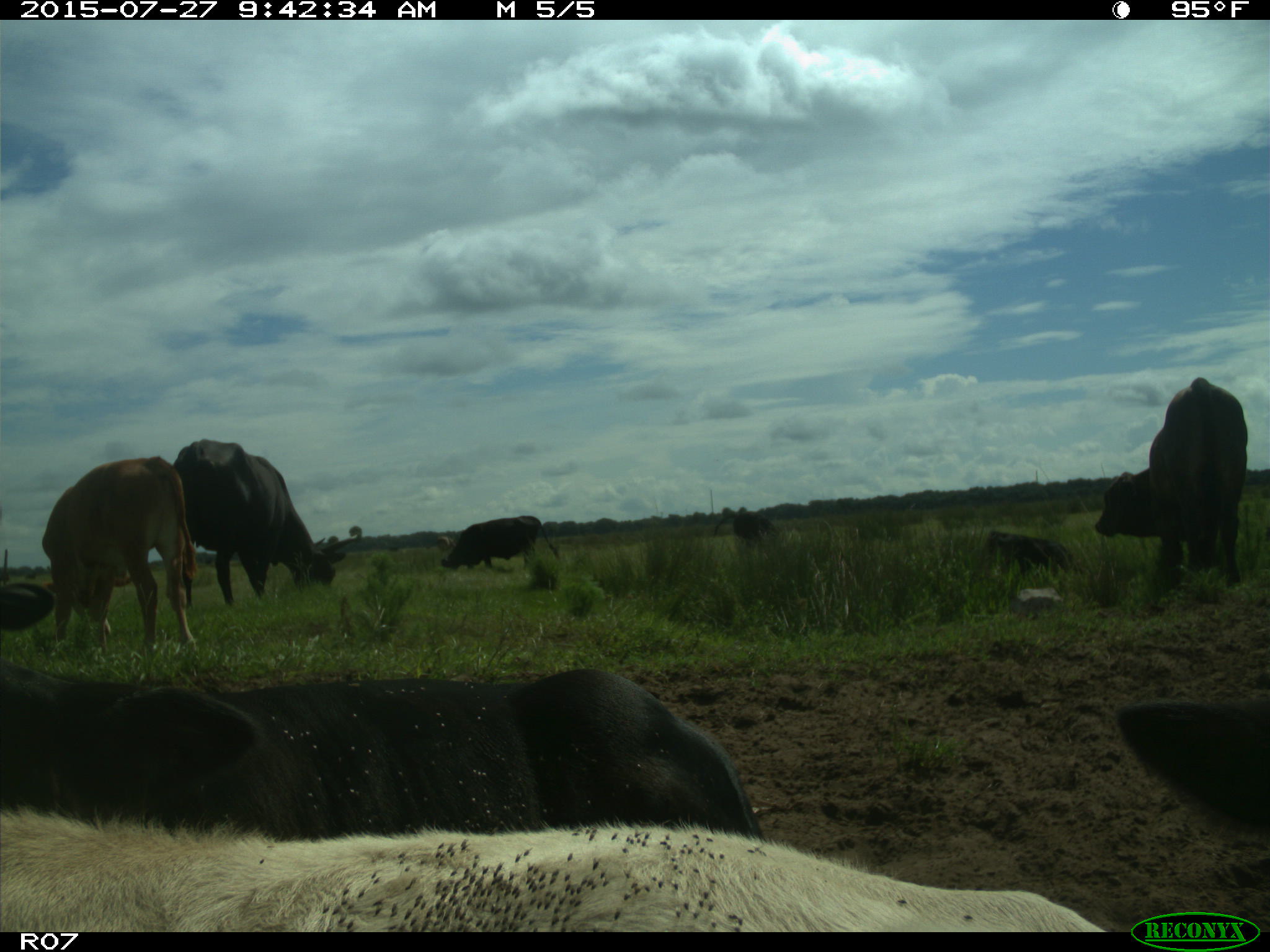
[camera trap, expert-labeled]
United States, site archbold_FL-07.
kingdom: Animalia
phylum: Chordata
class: Mammalia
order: Artiodactyla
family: Bovidae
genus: Bos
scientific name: Bos taurus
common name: domestic cow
Bos taurus (domestic cow).